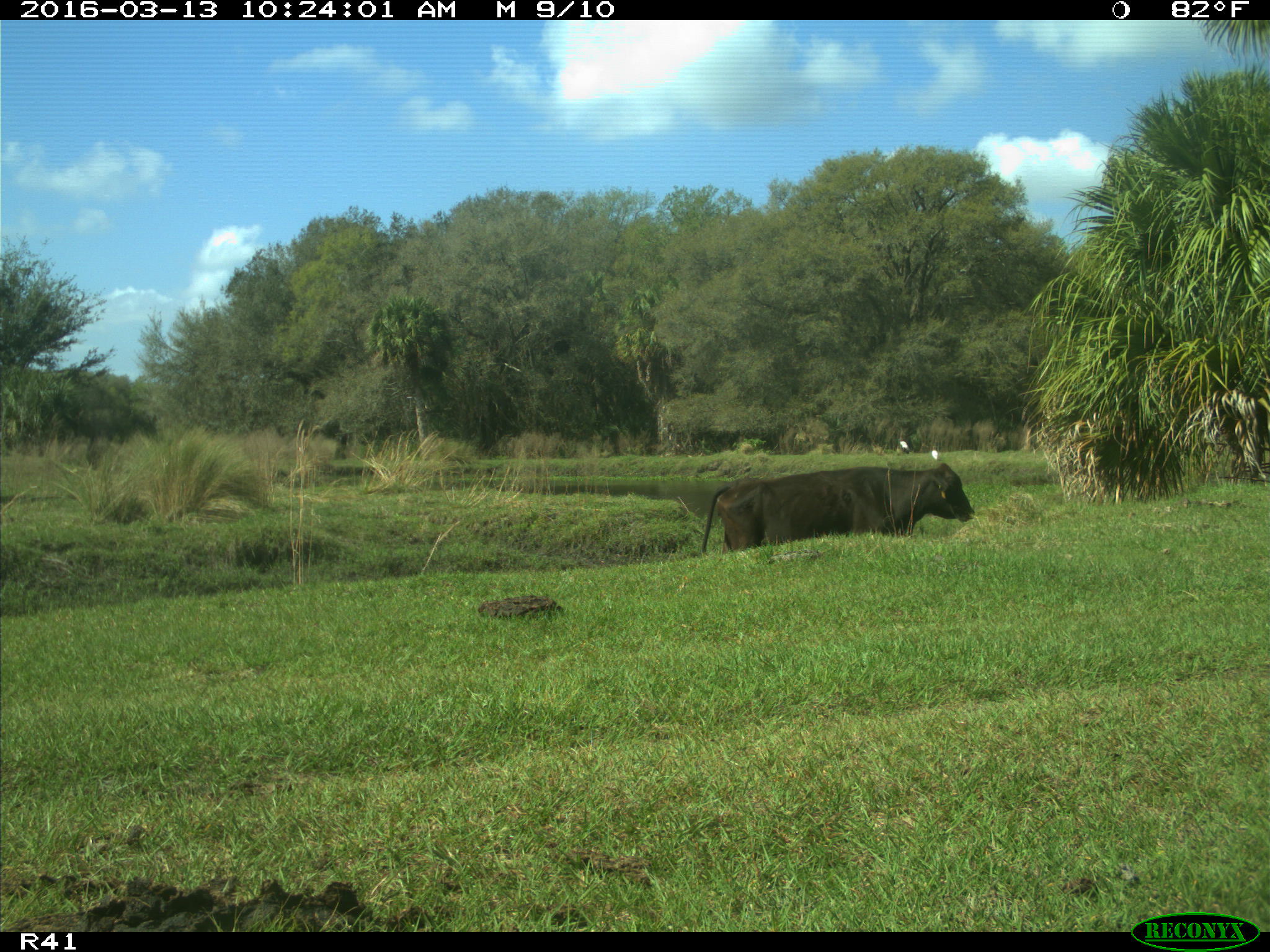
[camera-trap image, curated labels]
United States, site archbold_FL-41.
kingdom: Animalia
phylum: Chordata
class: Mammalia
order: Artiodactyla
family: Bovidae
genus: Bos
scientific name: Bos taurus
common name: domestic cow